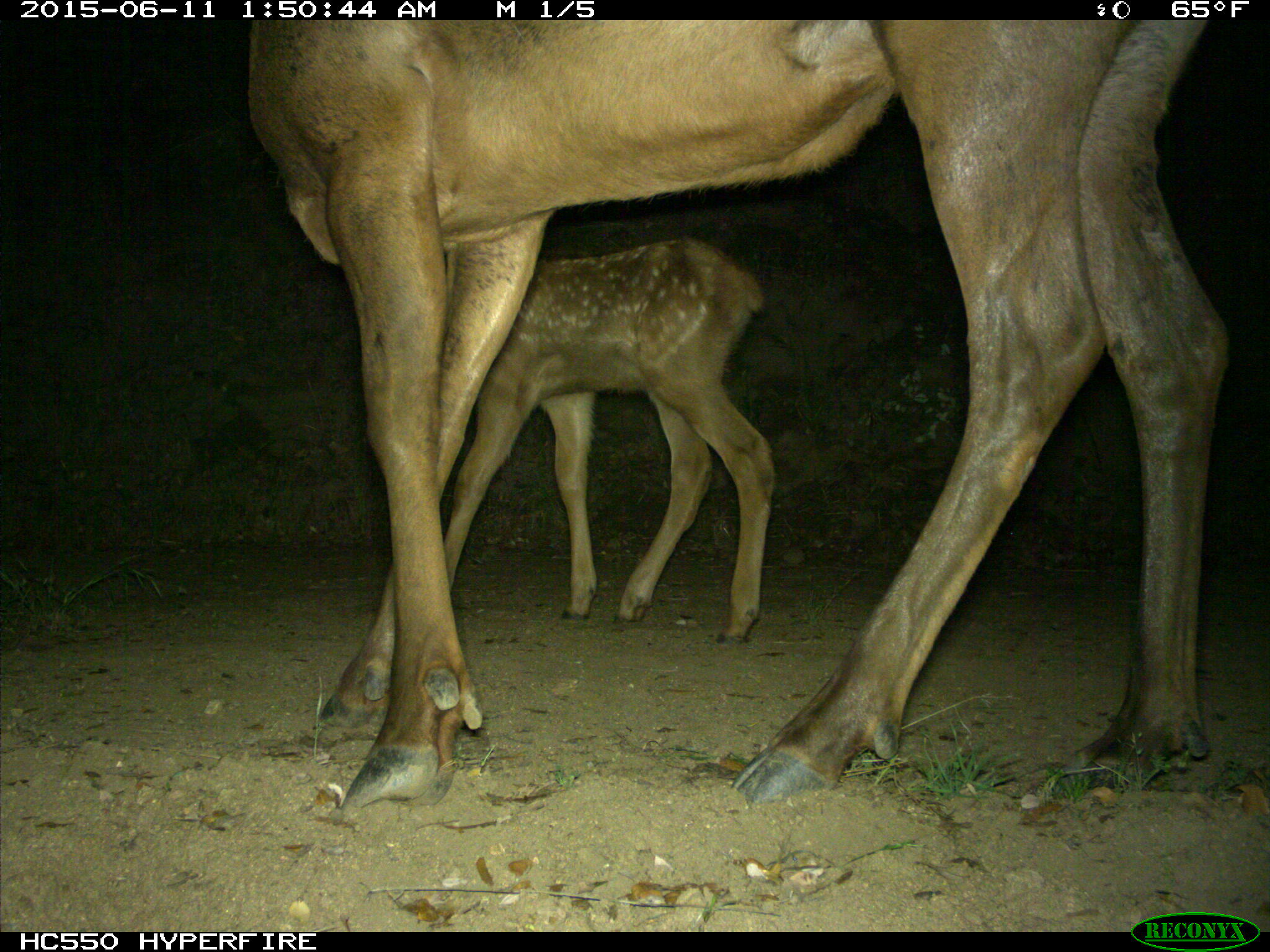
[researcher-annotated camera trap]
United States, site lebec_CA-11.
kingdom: Animalia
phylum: Chordata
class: Mammalia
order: Artiodactyla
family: Cervidae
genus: Cervus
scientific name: Cervus canadensis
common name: elk